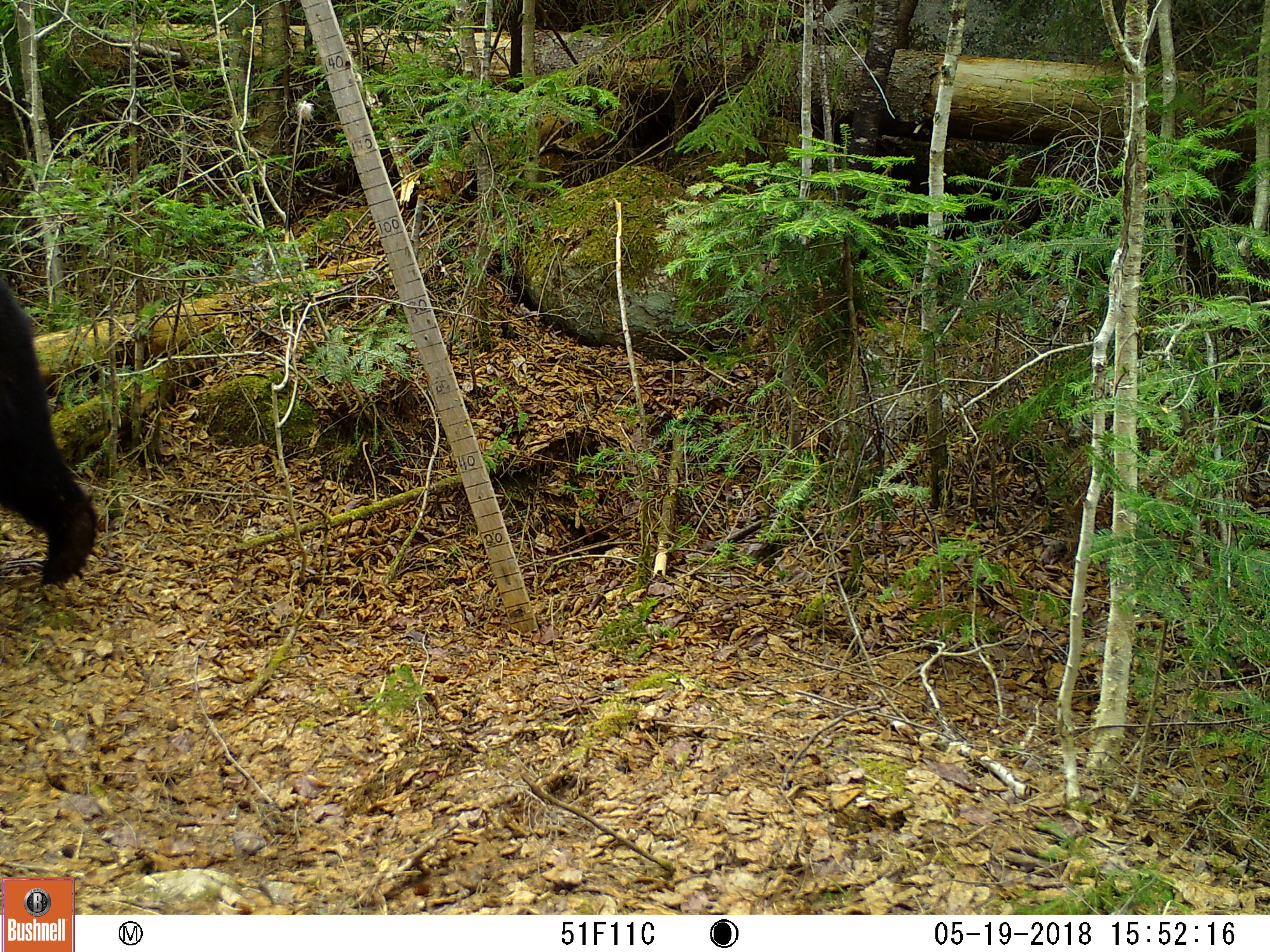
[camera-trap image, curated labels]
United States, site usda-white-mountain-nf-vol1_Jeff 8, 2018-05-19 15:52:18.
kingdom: Animalia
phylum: Chordata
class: Mammalia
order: Carnivora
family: Ursidae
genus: Ursus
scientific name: Ursus americanus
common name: black bear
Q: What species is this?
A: Black bear (Ursus americanus).